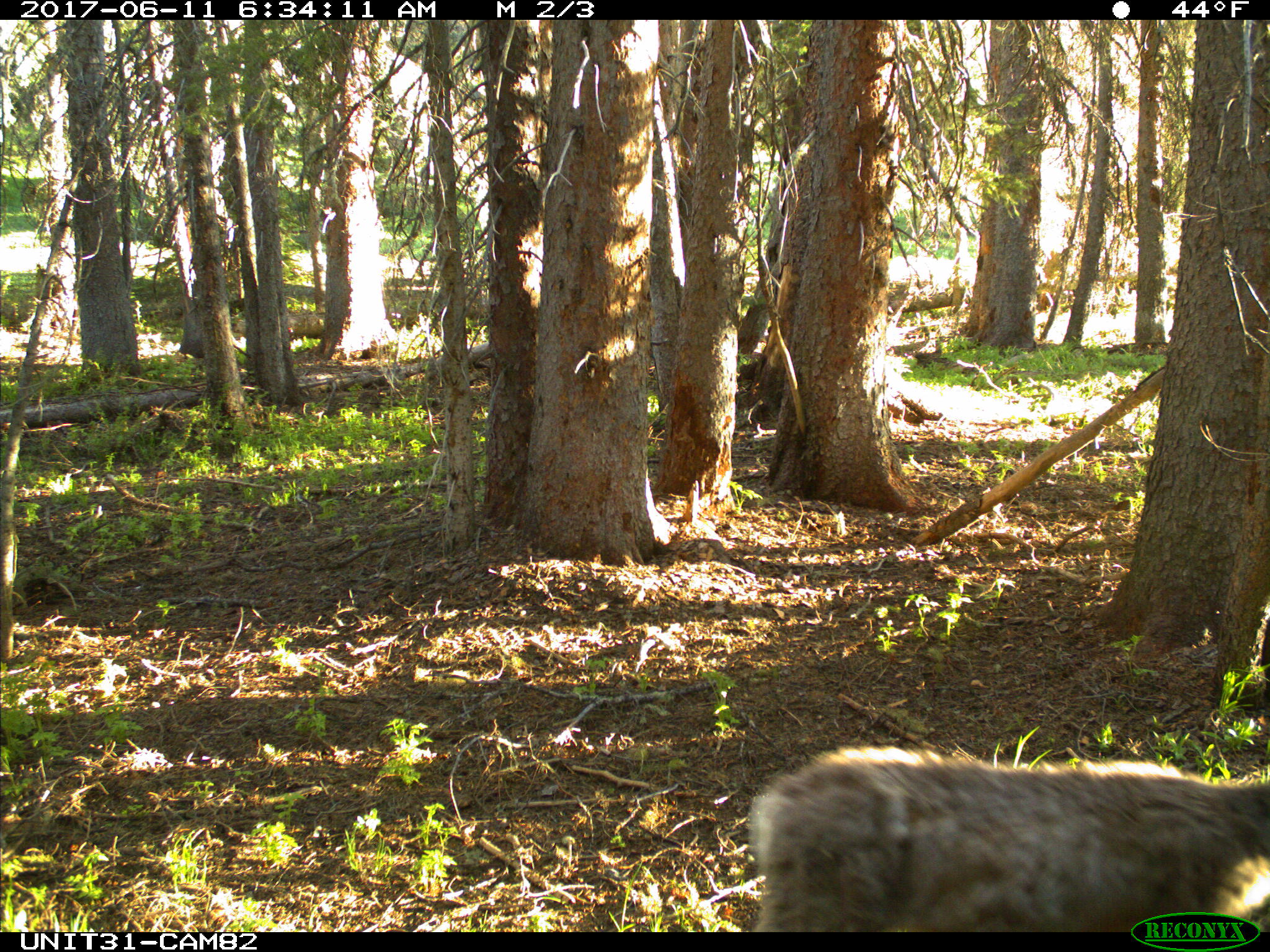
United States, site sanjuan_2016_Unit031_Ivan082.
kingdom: Animalia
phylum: Chordata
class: Mammalia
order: Artiodactyla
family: Cervidae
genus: Odocoileus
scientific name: Odocoileus hemionus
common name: mule deer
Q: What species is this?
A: Odocoileus hemionus (mule deer).